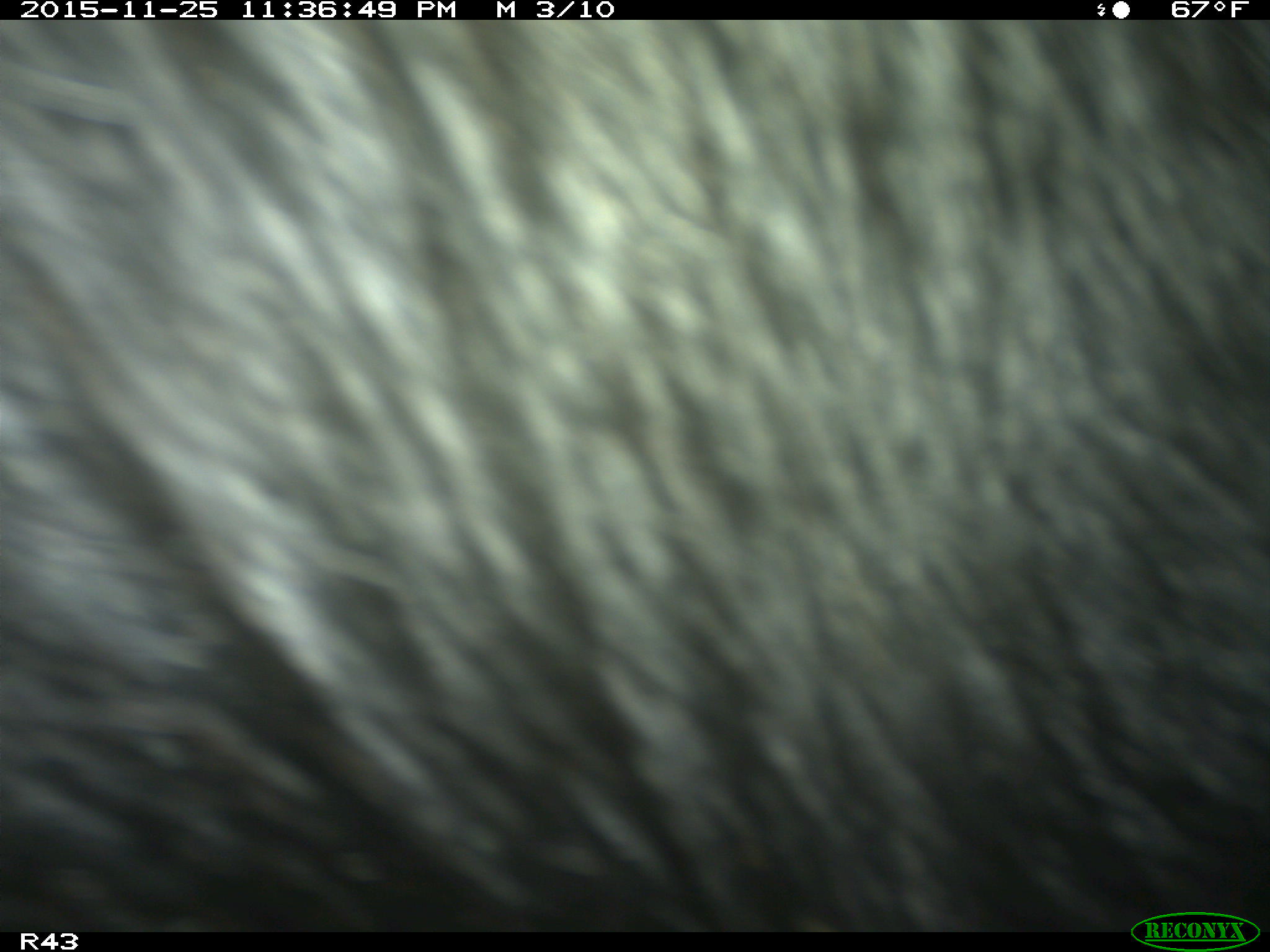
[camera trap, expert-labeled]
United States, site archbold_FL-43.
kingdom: Animalia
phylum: Chordata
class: Mammalia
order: Artiodactyla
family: Suidae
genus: Sus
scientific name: Sus scrofa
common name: wild boar